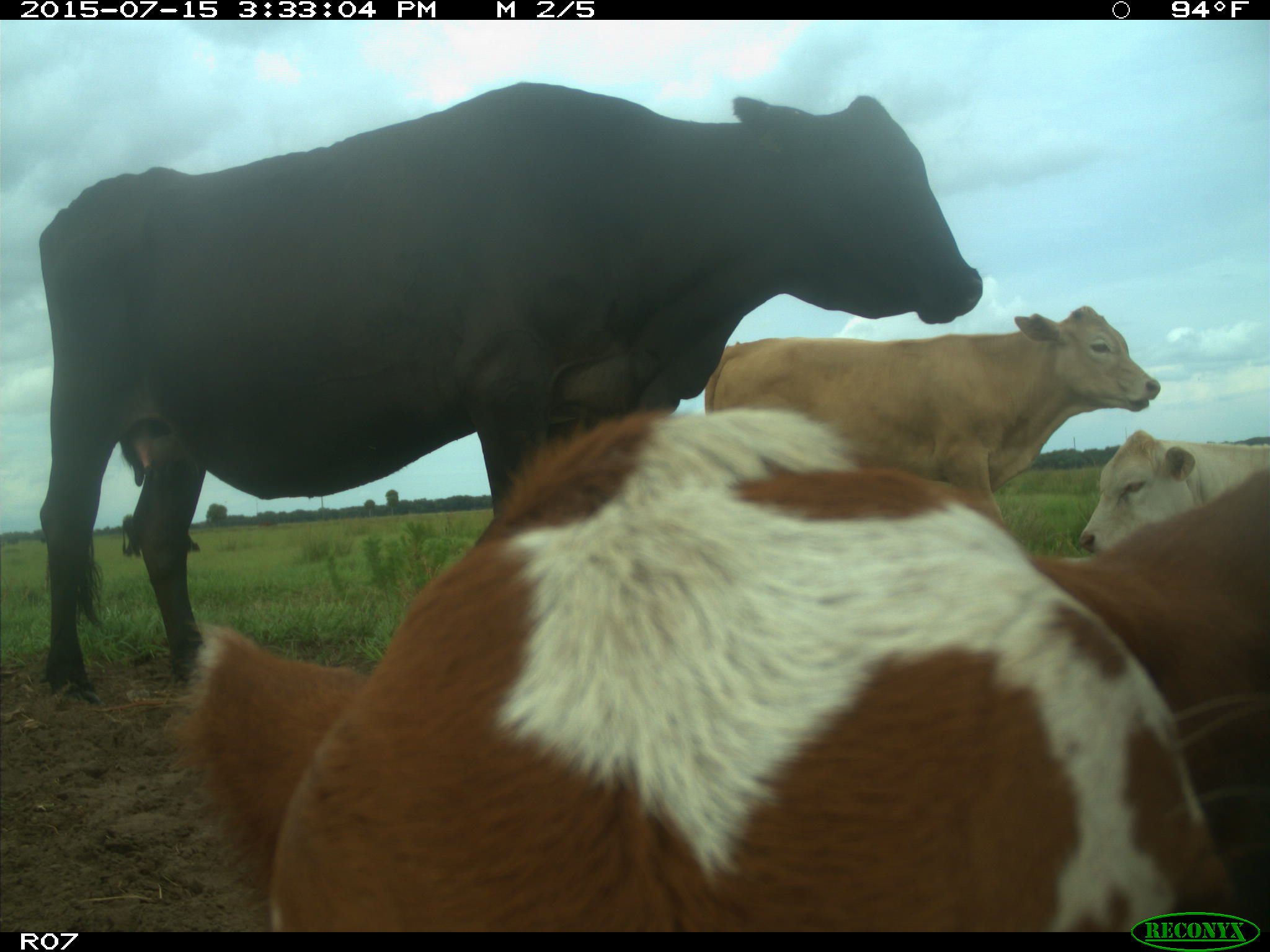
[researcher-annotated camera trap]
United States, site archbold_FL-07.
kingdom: Animalia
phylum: Chordata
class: Mammalia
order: Artiodactyla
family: Bovidae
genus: Bos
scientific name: Bos taurus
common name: domestic cow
Bos taurus (domestic cow).